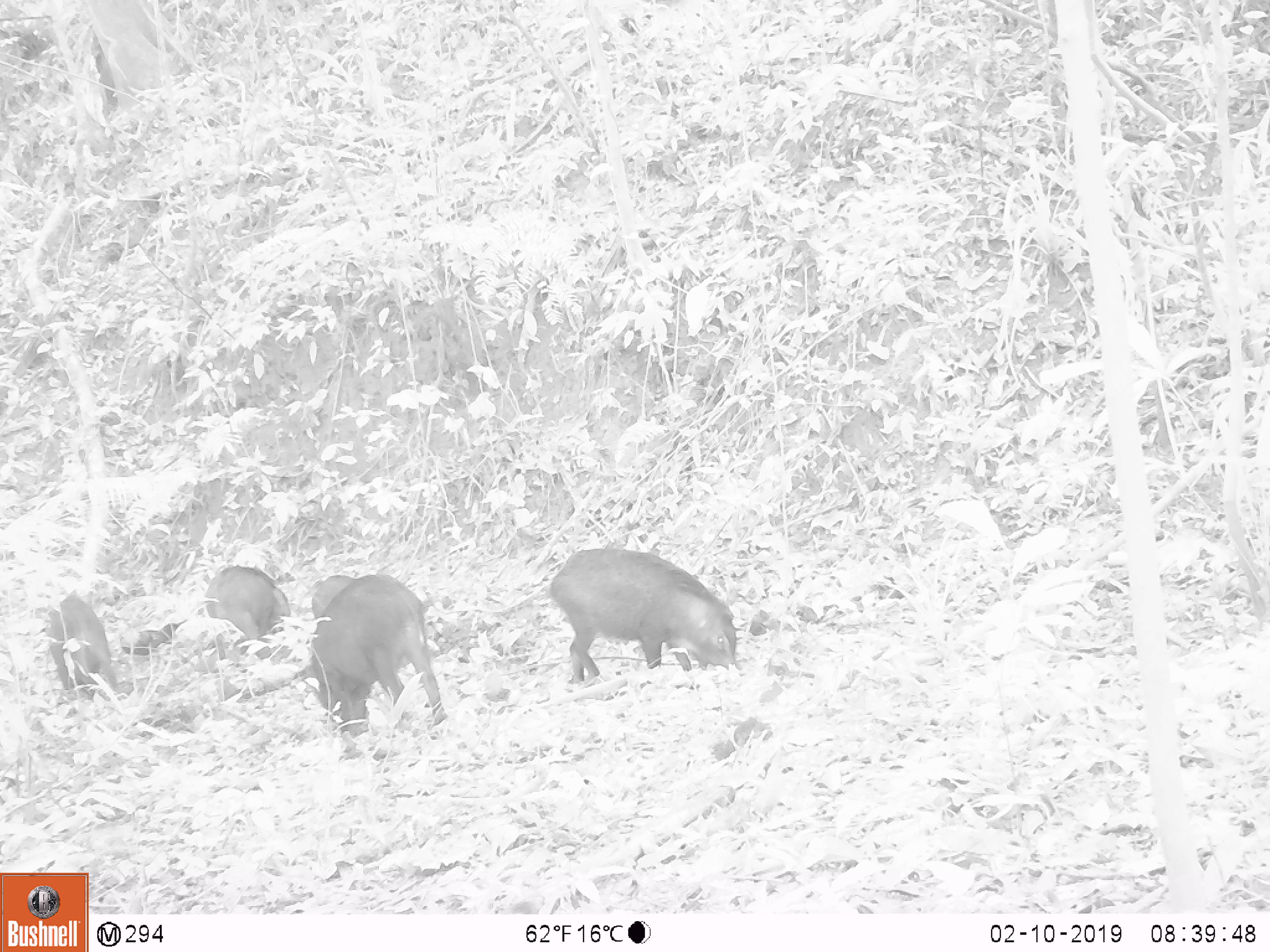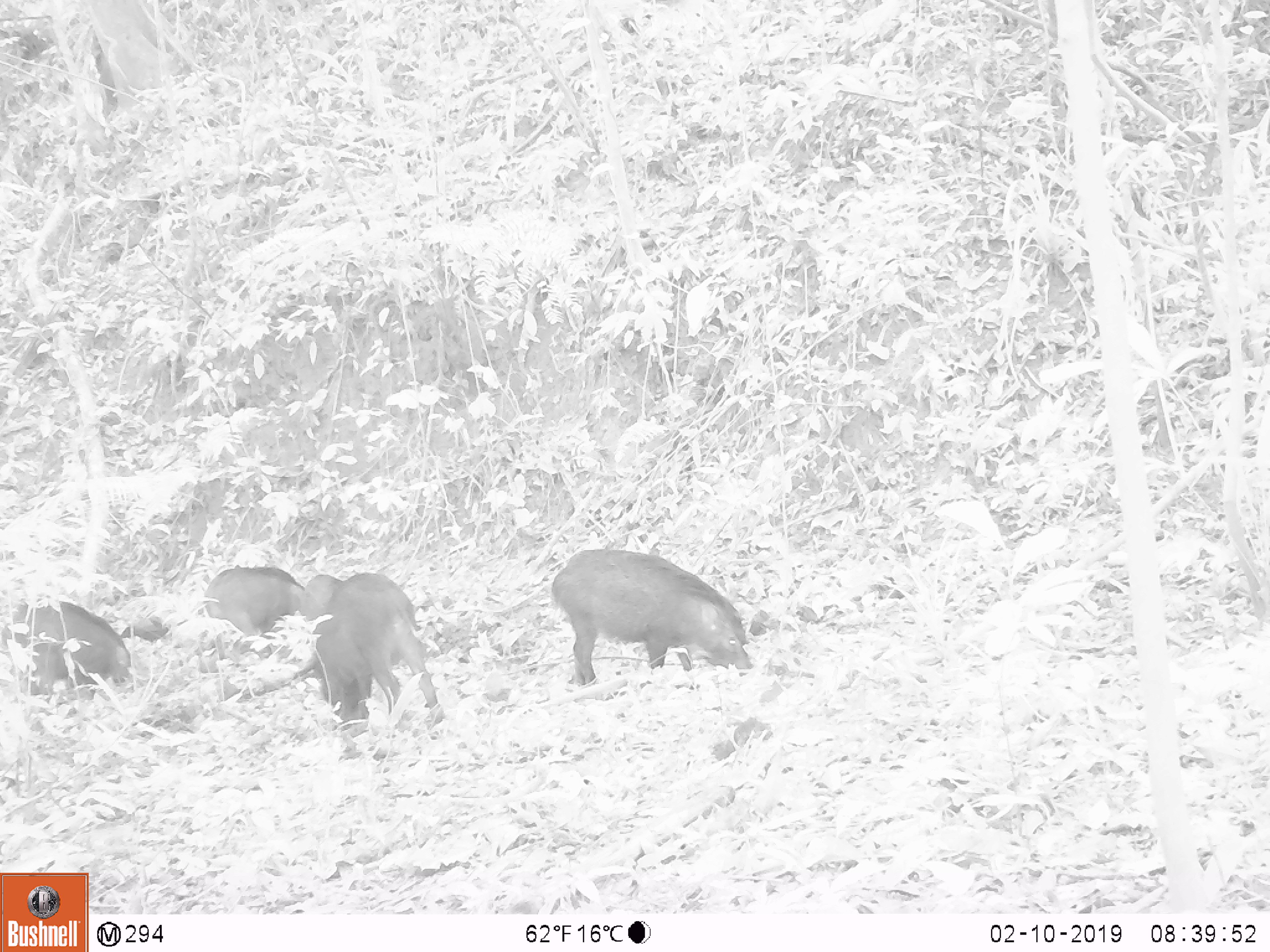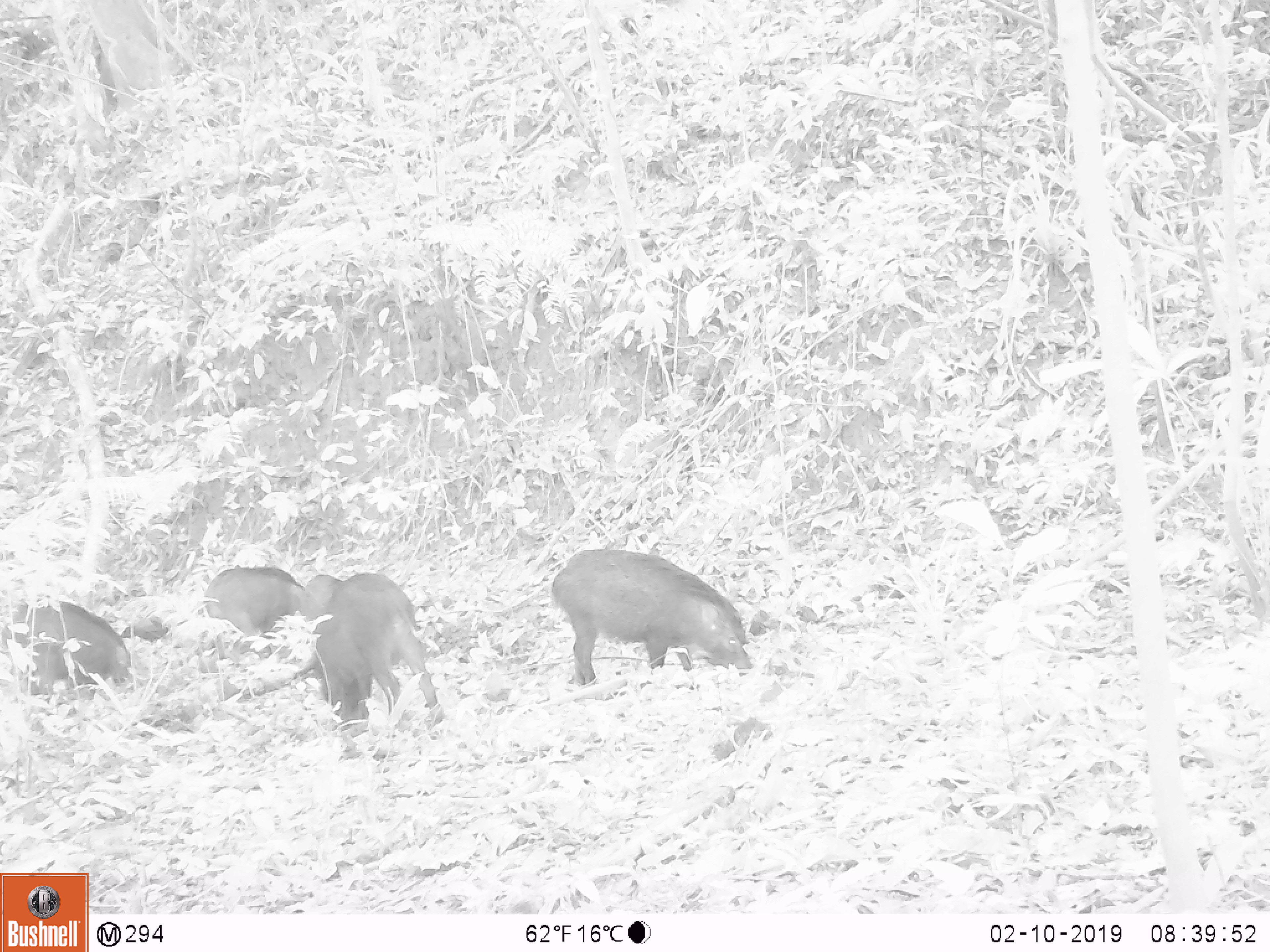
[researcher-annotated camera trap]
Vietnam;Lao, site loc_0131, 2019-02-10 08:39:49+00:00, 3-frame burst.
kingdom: Animalia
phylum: Chordata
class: Mammalia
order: Artiodactyla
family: Suidae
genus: Sus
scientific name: Sus scrofa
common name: eurasian wild pig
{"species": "eurasian wild pig (Sus scrofa)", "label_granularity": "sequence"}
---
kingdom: Animalia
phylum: Chordata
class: Aves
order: Galliformes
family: Phasianidae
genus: Gallus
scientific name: Gallus gallus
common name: red junglefowl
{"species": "red junglefowl (Gallus gallus)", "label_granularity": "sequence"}